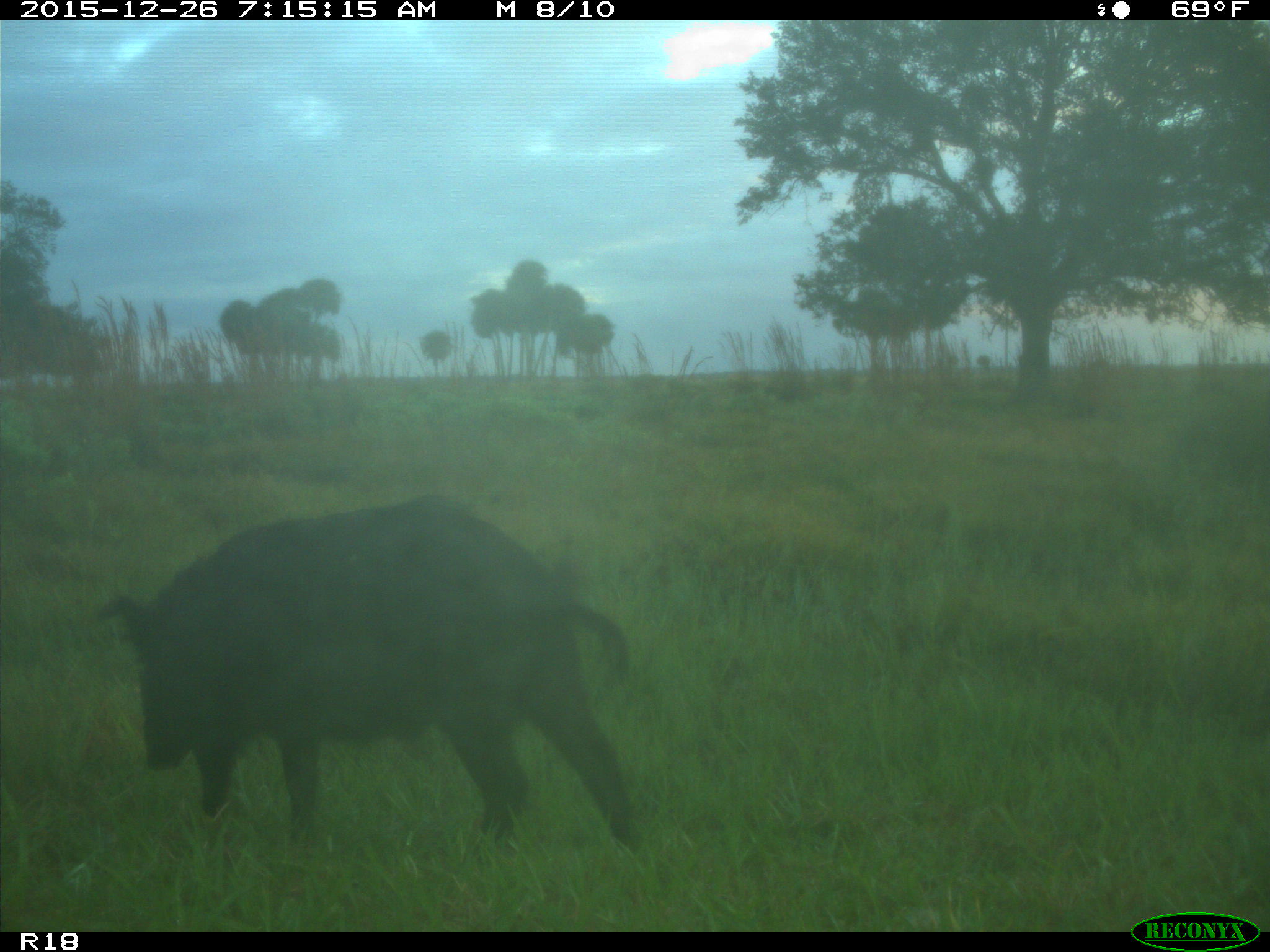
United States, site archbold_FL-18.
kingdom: Animalia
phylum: Chordata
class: Mammalia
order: Artiodactyla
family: Suidae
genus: Sus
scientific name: Sus scrofa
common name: wild boar